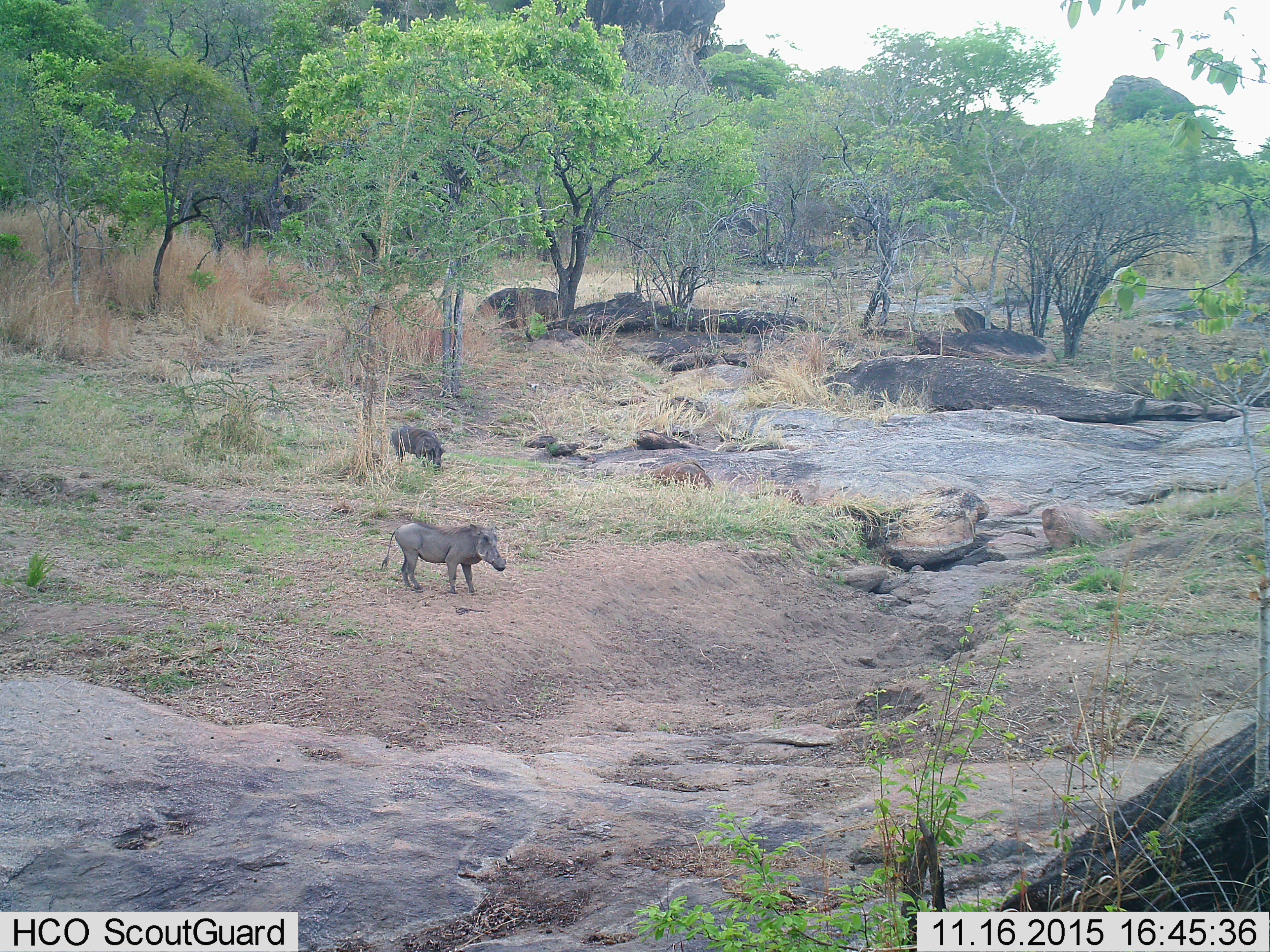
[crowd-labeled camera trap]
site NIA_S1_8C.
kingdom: Animalia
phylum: Chordata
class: Mammalia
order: Artiodactyla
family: Suidae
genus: Phacochoerus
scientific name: Phacochoerus africanus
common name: warthog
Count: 2.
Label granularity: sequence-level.